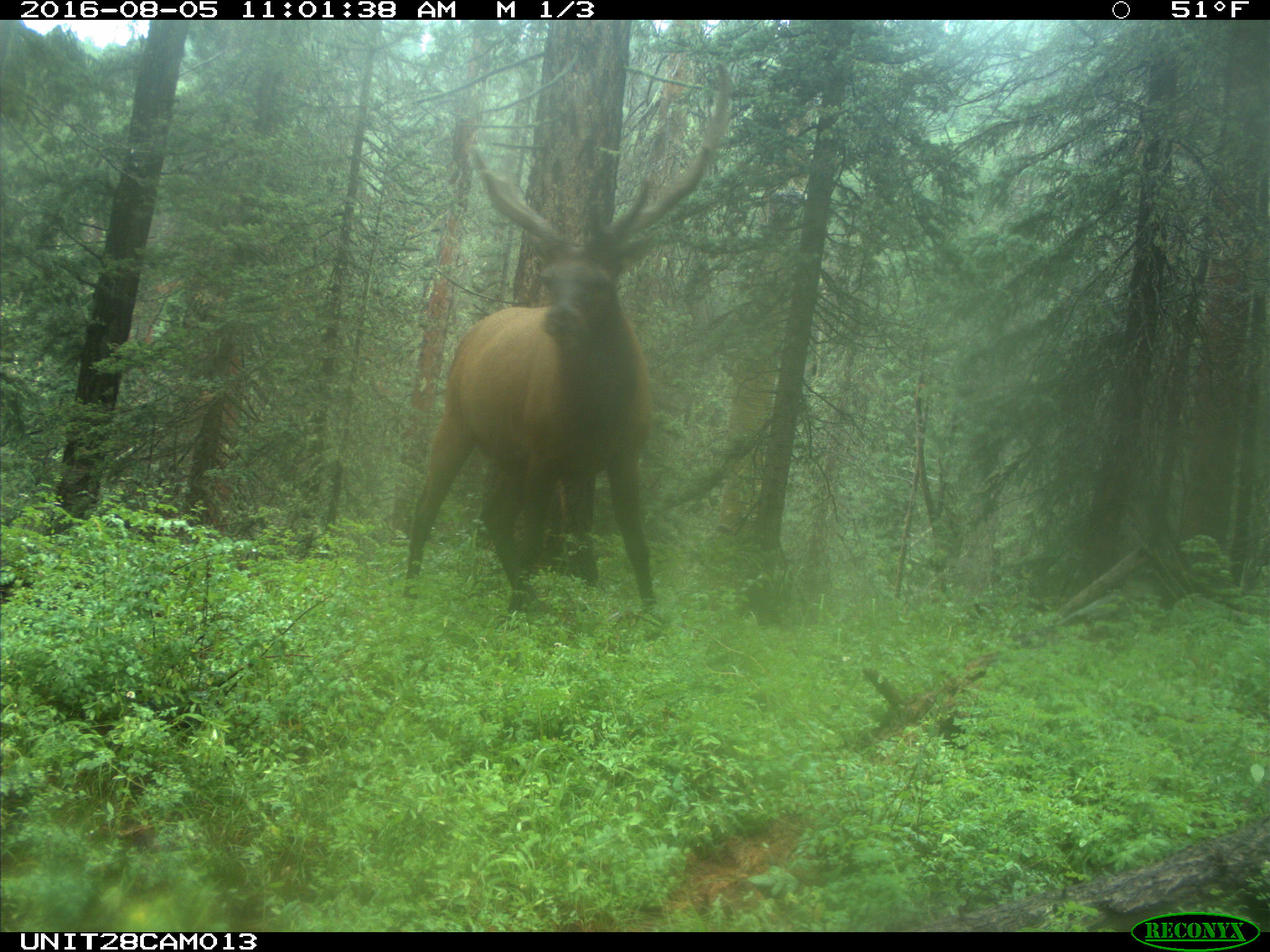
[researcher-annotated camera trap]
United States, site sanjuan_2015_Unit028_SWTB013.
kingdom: Animalia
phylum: Chordata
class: Mammalia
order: Artiodactyla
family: Cervidae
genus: Cervus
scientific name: Cervus elaphus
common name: red deer